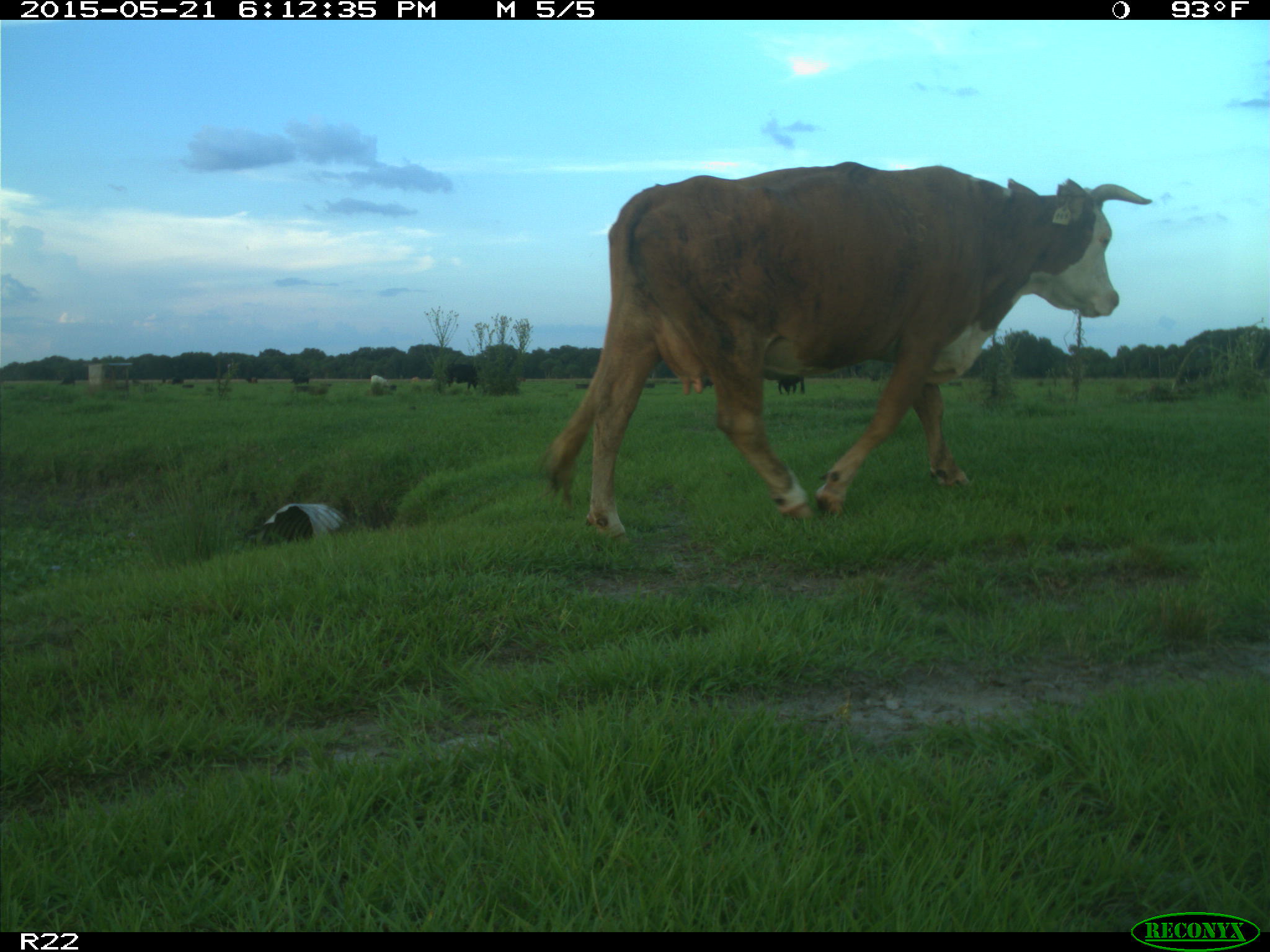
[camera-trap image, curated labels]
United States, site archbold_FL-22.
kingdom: Animalia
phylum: Chordata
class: Mammalia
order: Artiodactyla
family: Bovidae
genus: Bos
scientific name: Bos taurus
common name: domestic cow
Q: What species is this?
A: Bos taurus (domestic cow).